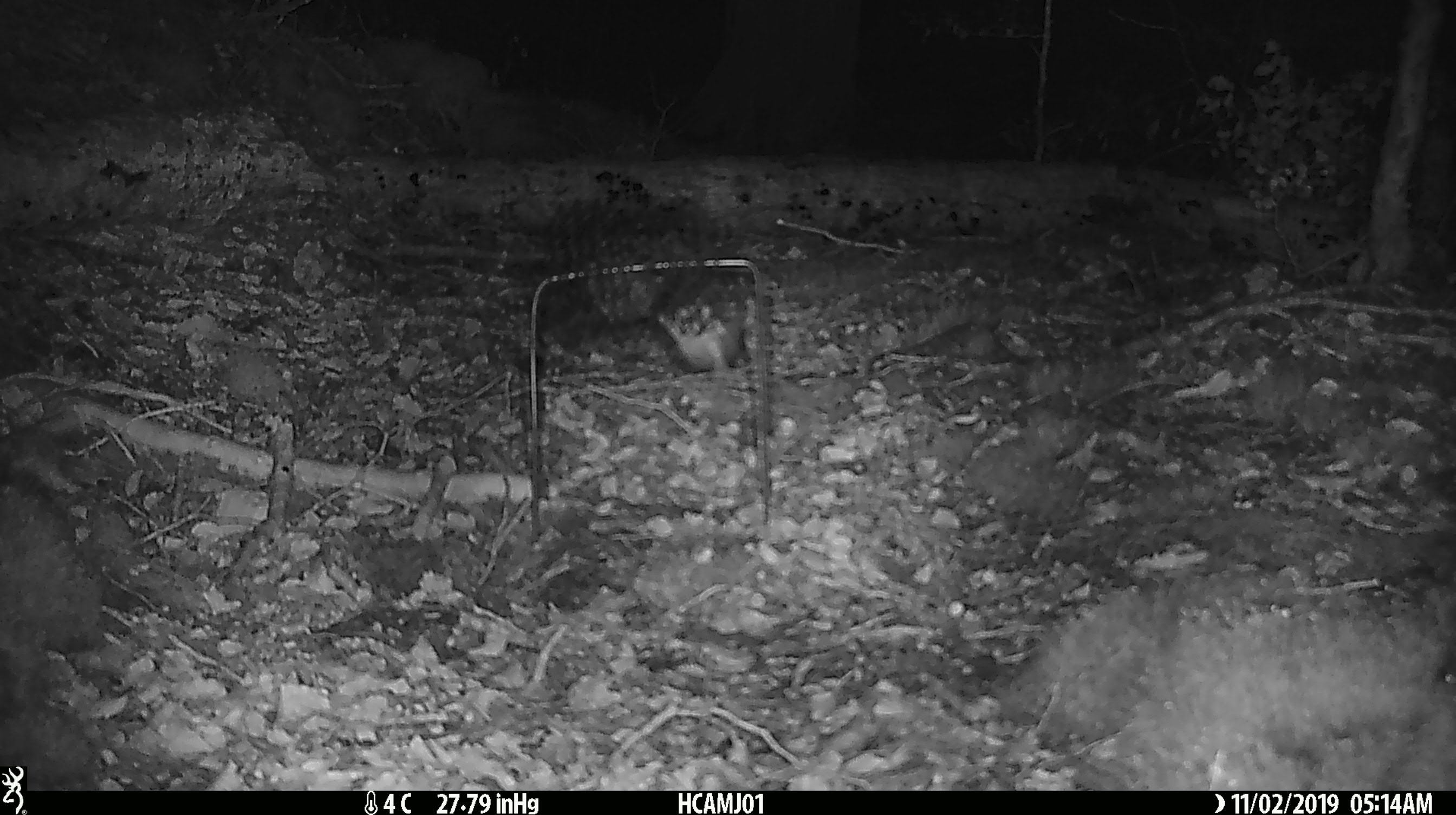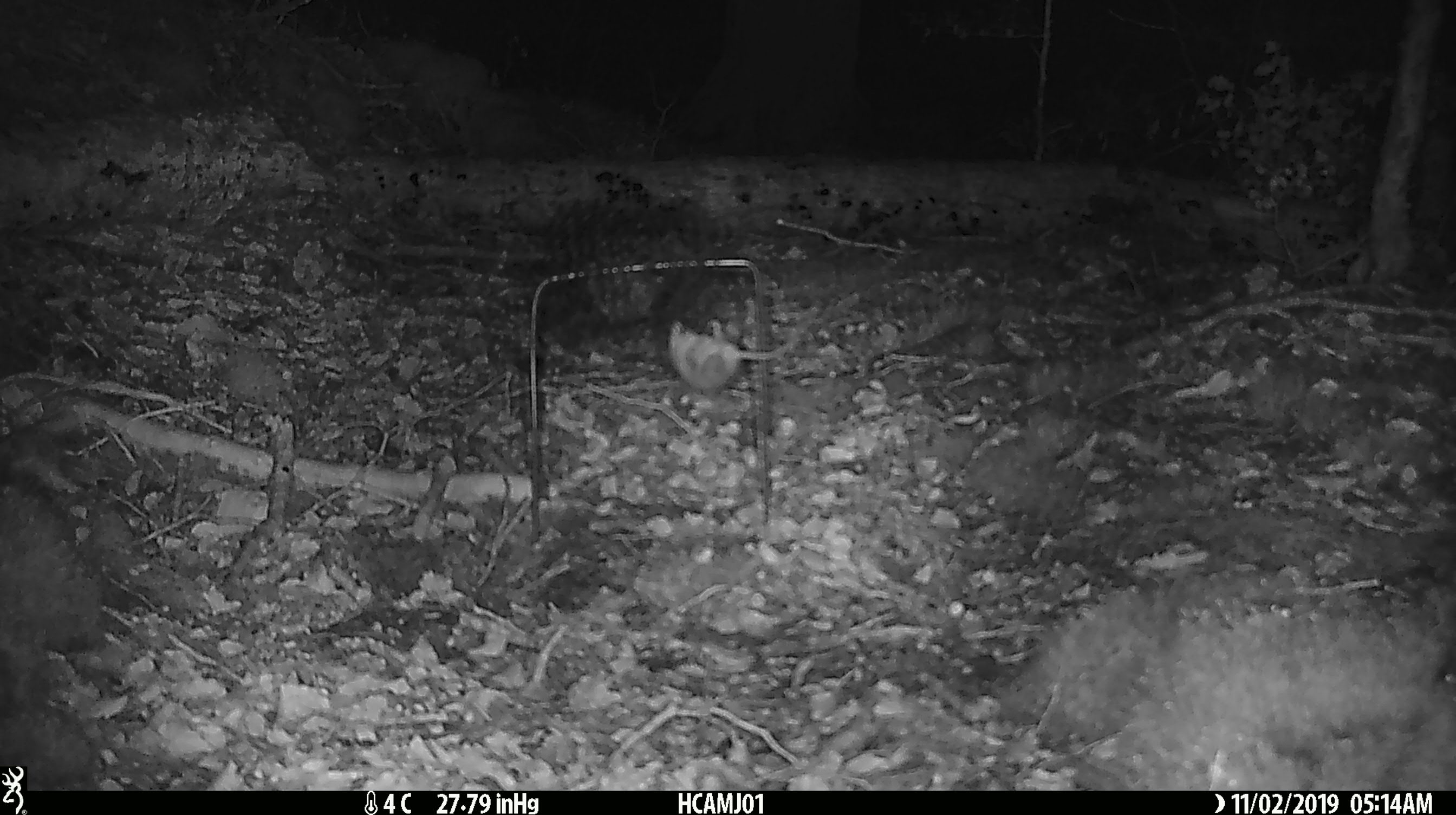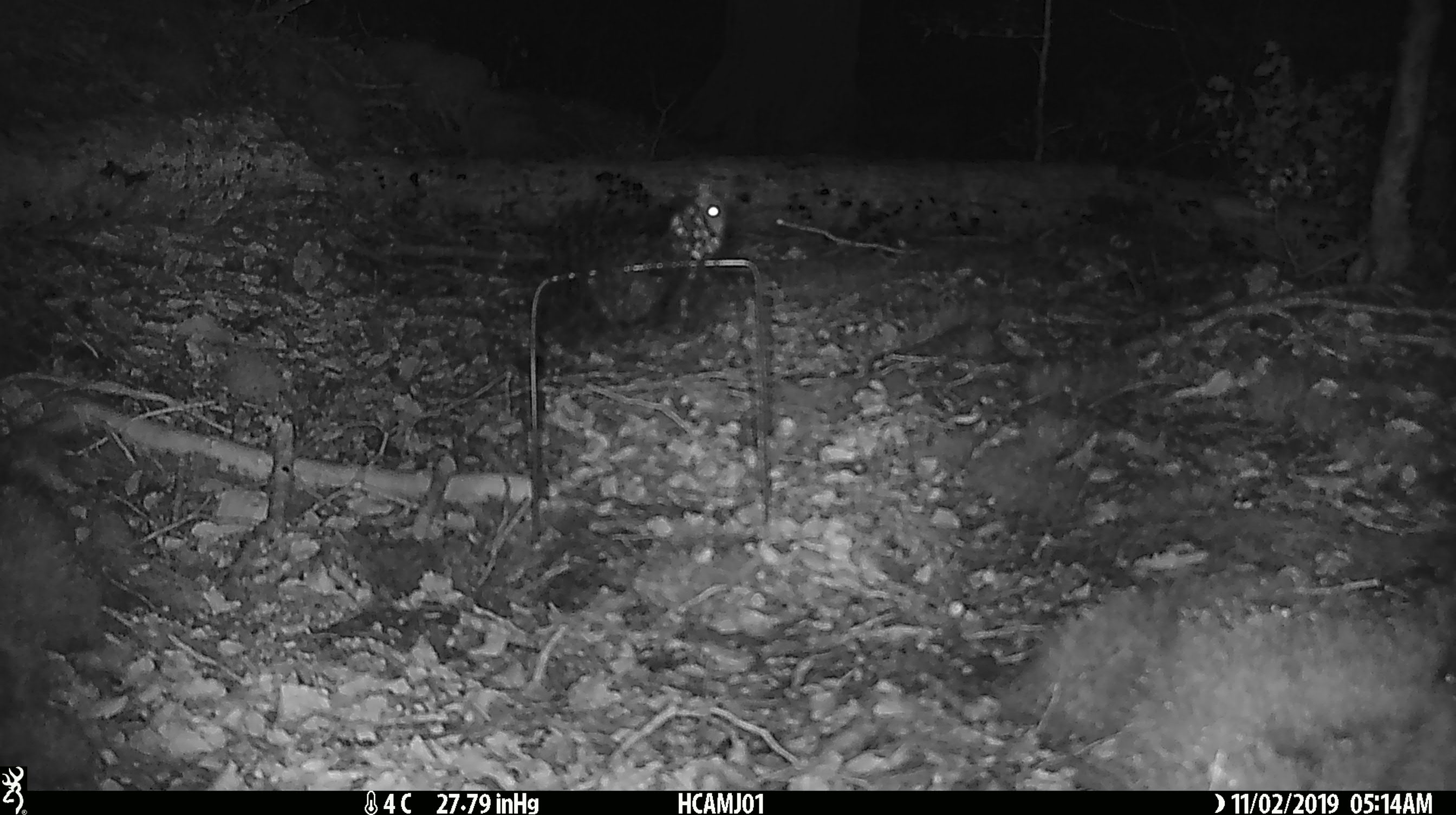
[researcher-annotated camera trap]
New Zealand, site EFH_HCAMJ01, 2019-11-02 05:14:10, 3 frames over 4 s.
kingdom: Animalia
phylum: Chordata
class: Mammalia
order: Rodentia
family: Muridae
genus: Mus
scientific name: Mus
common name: mouse